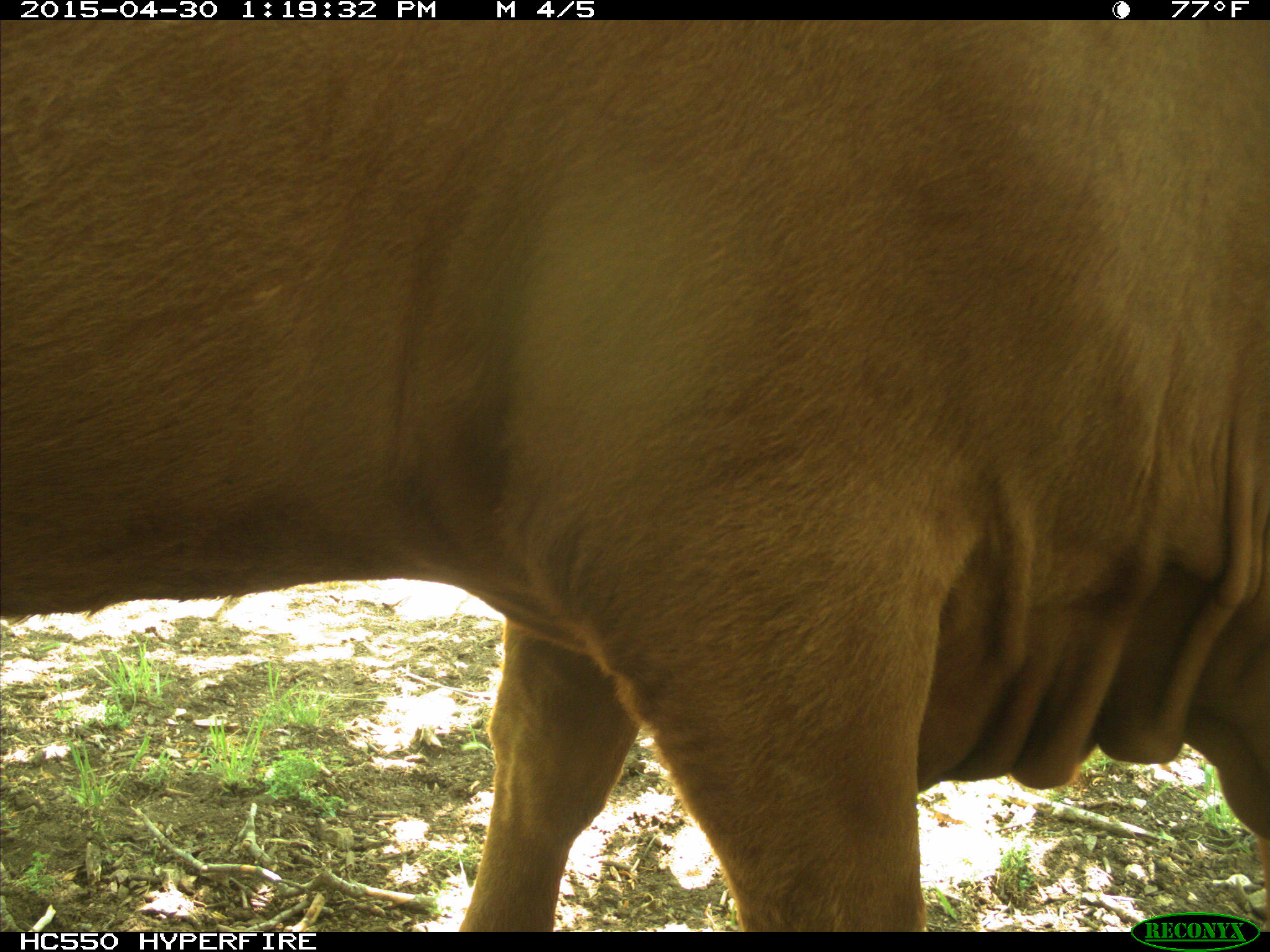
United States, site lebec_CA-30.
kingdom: Animalia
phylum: Chordata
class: Mammalia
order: Artiodactyla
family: Bovidae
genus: Bos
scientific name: Bos taurus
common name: domestic cow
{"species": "Bos taurus (domestic cow)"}